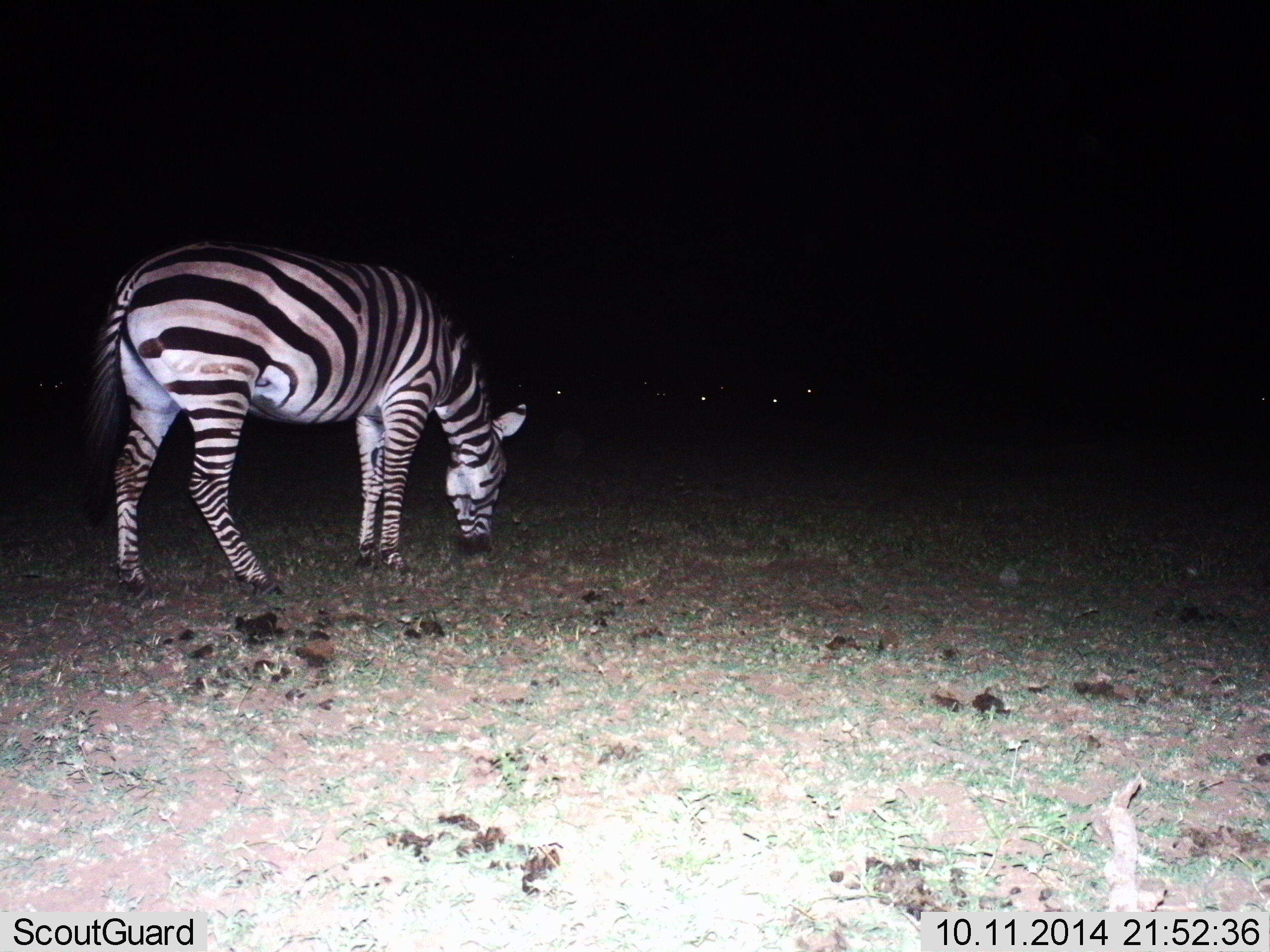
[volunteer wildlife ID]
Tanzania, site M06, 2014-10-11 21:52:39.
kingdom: Animalia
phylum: Chordata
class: Mammalia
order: Perissodactyla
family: Equidae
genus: Equus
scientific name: Equus quagga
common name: plains zebra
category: zebra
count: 1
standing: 70%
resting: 0%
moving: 0%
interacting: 0%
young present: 0%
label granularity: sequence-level